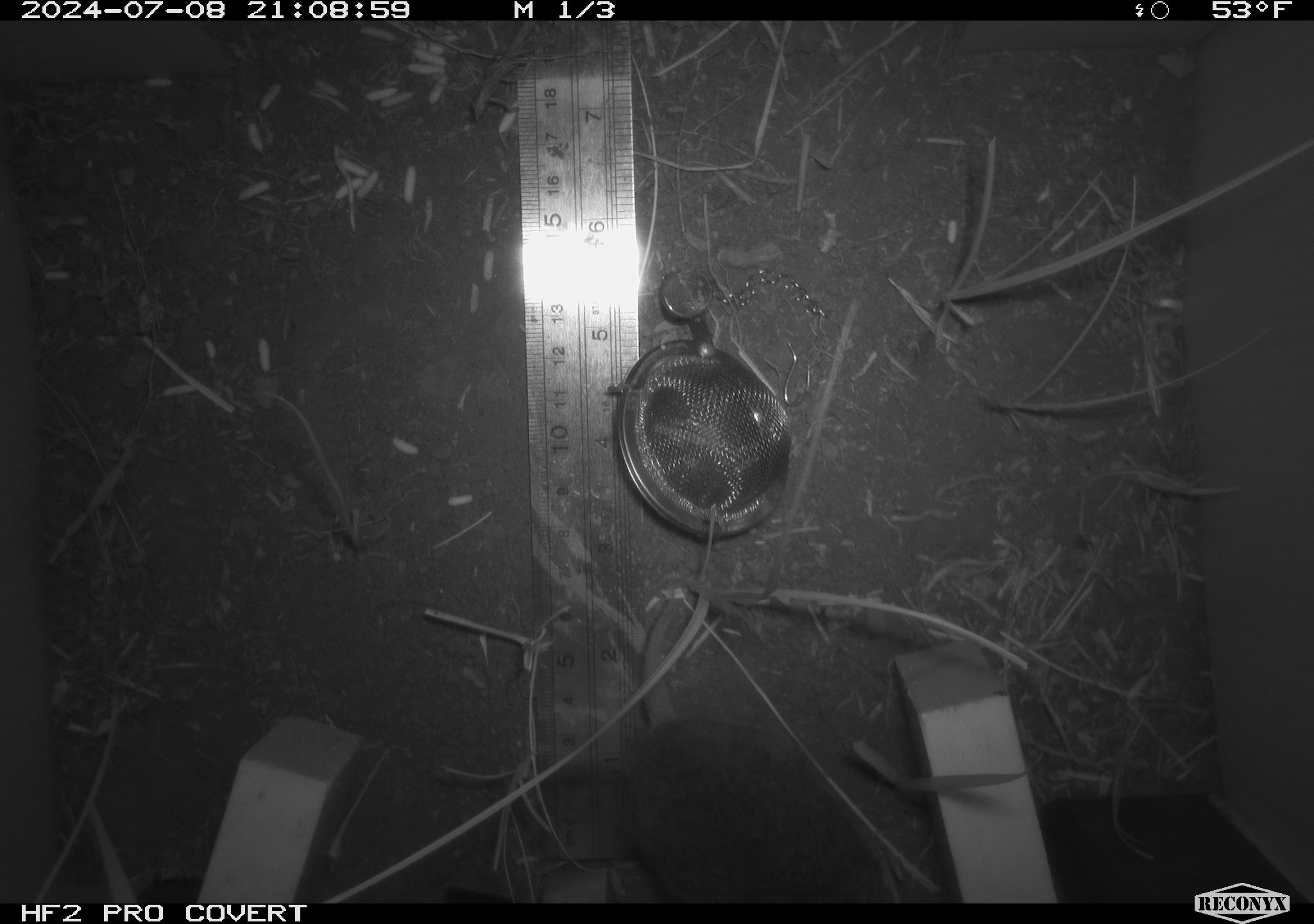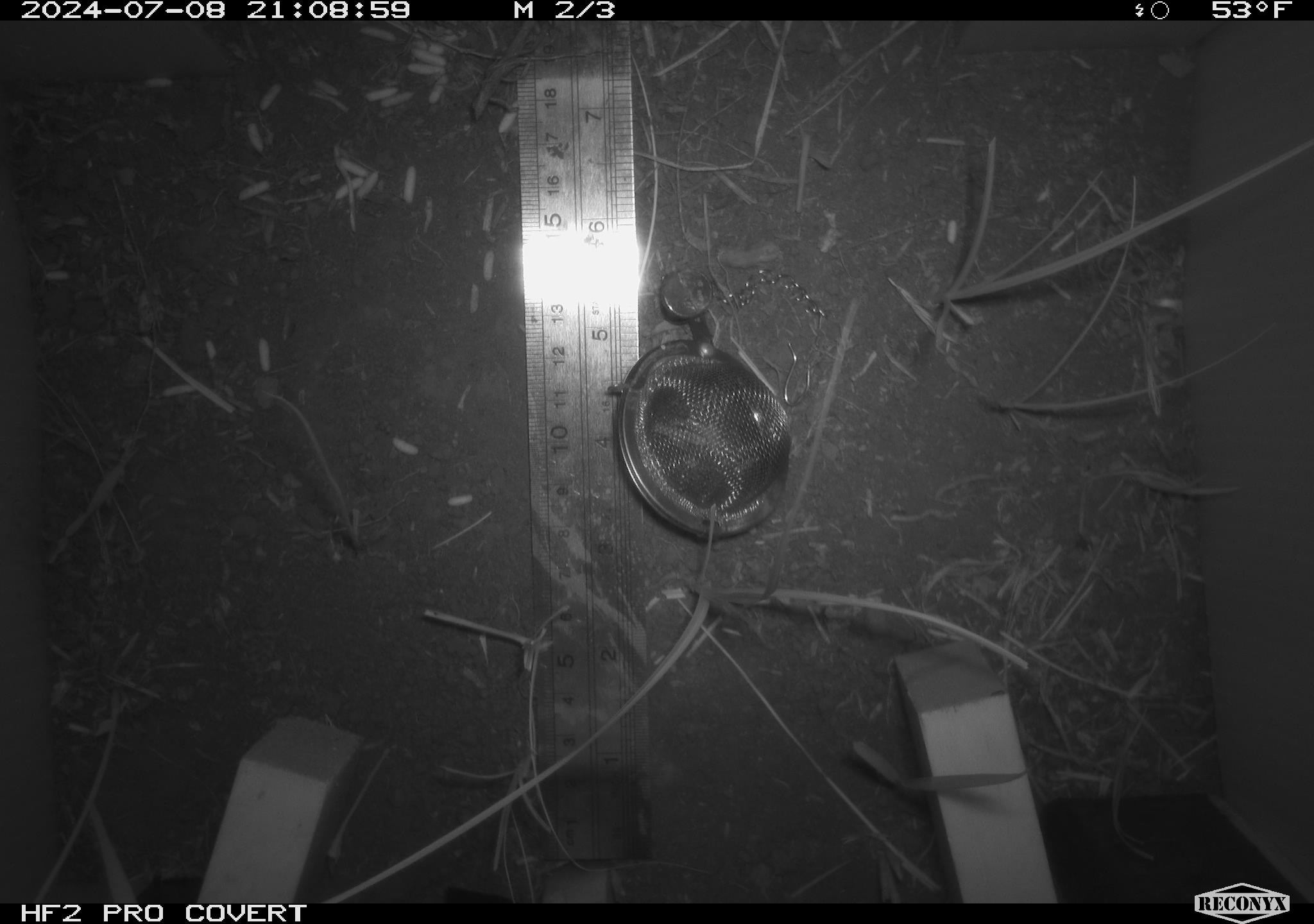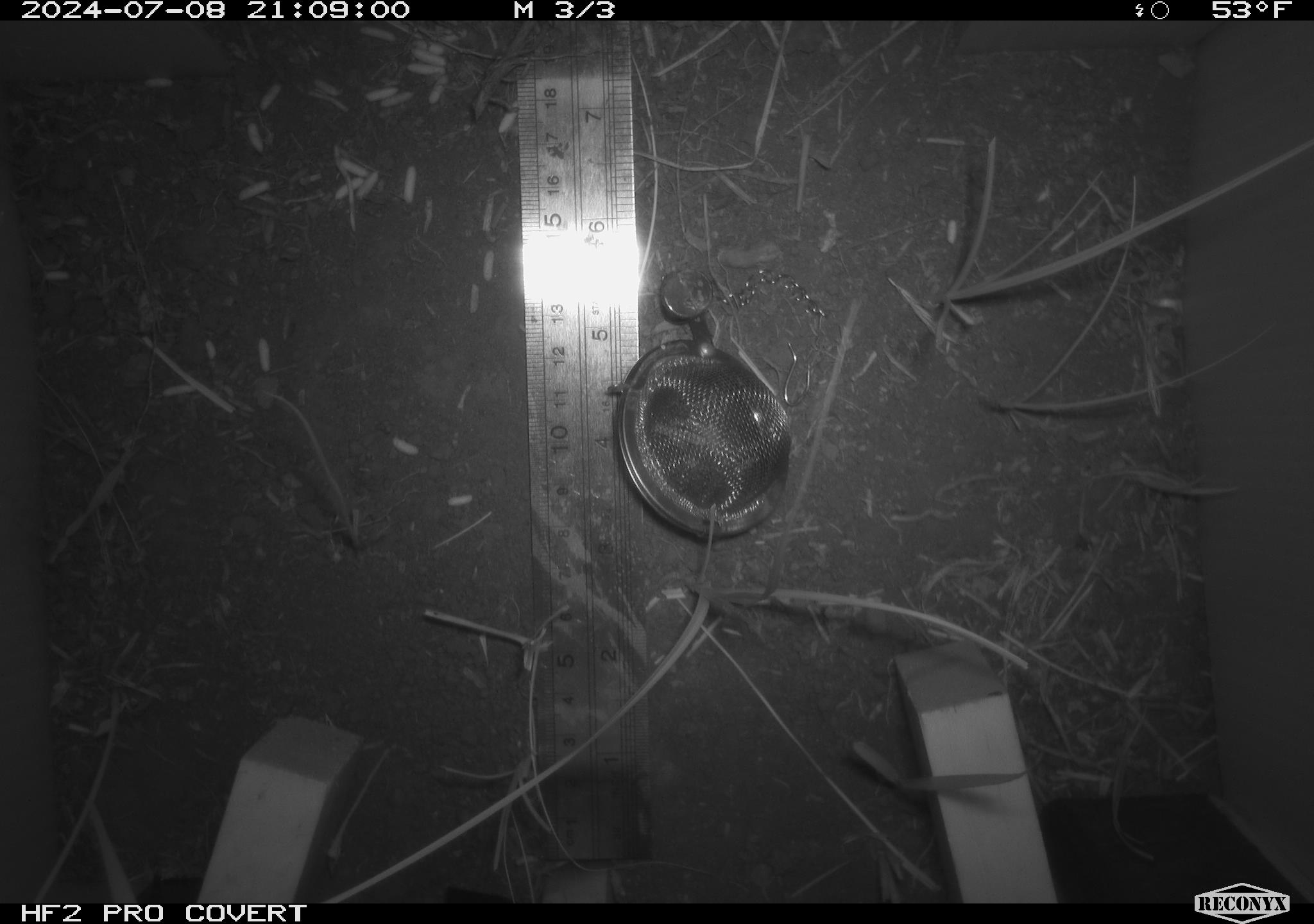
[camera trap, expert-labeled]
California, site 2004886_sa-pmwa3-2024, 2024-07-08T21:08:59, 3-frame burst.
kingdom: Animalia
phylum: Chordata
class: Mammalia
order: Rodentia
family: Cricetidae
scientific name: Arvicolinae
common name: voles, lemmings, and muskrats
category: arvicolinae subfamily